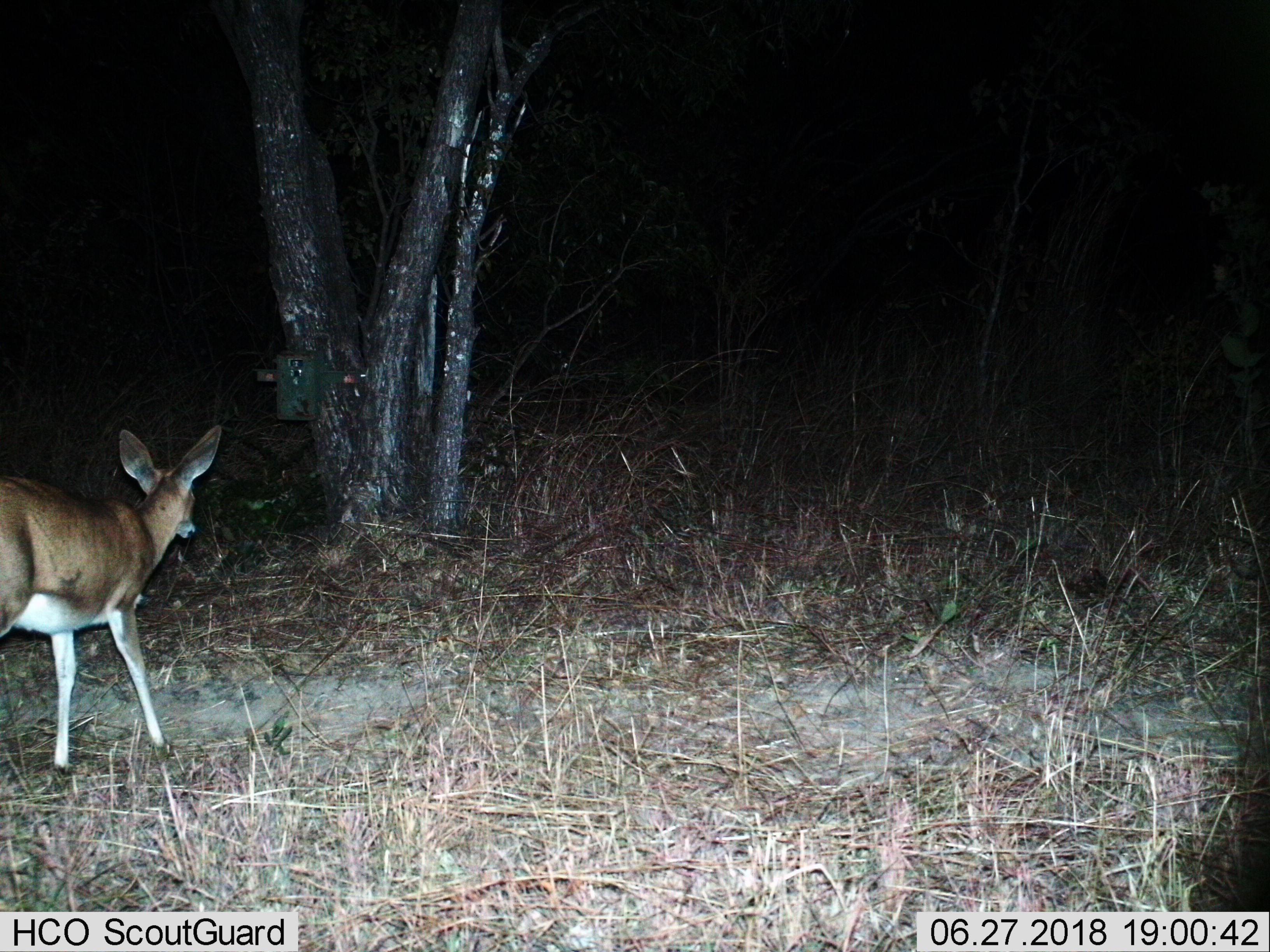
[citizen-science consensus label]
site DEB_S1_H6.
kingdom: Animalia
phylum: Chordata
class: Mammalia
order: Artiodactyla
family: Bovidae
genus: Sylvicapra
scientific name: Sylvicapra grimmia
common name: common duiker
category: duikercommongrey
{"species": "duikercommongrey (common duiker) (Sylvicapra grimmia)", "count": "1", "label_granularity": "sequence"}